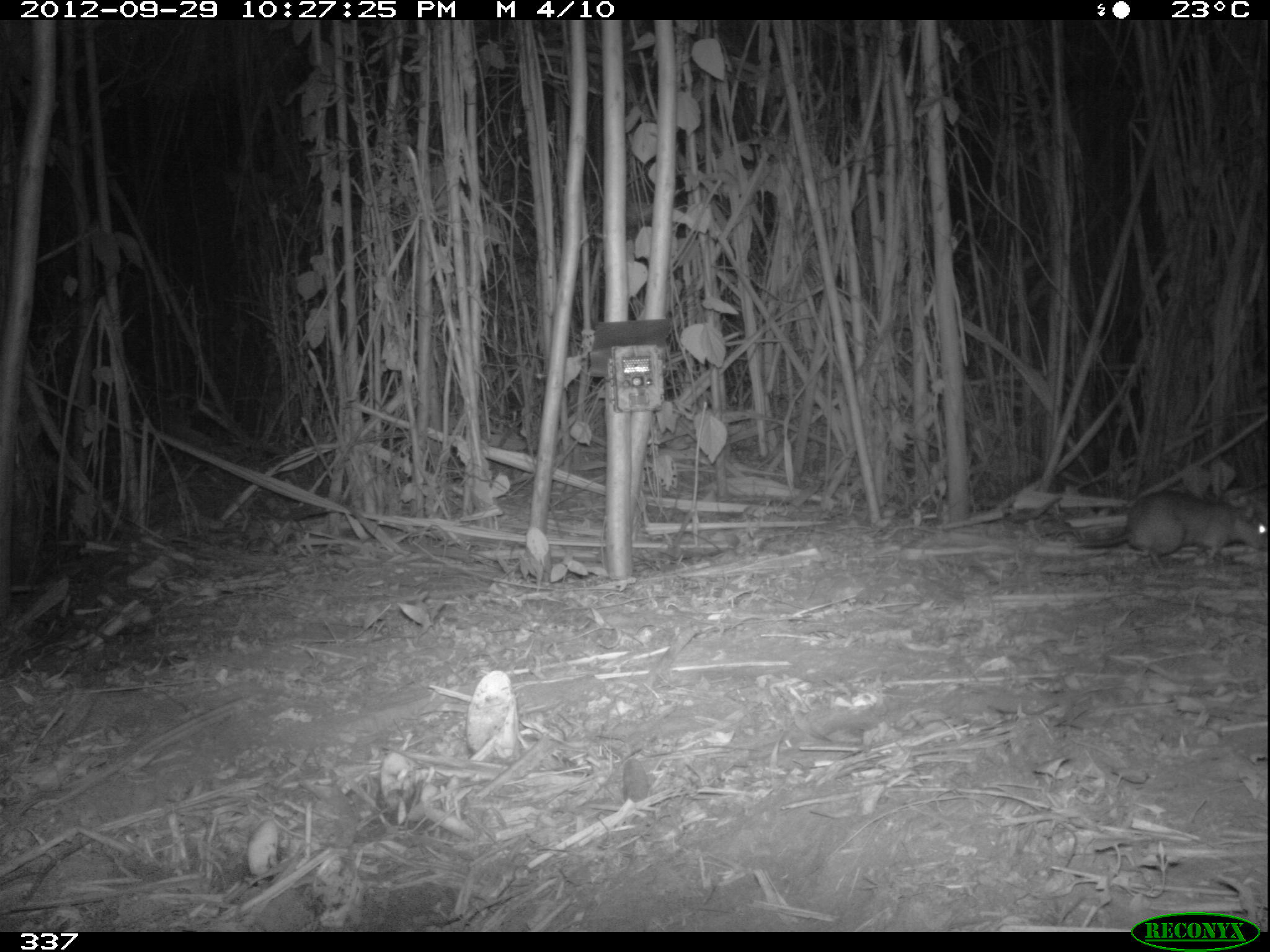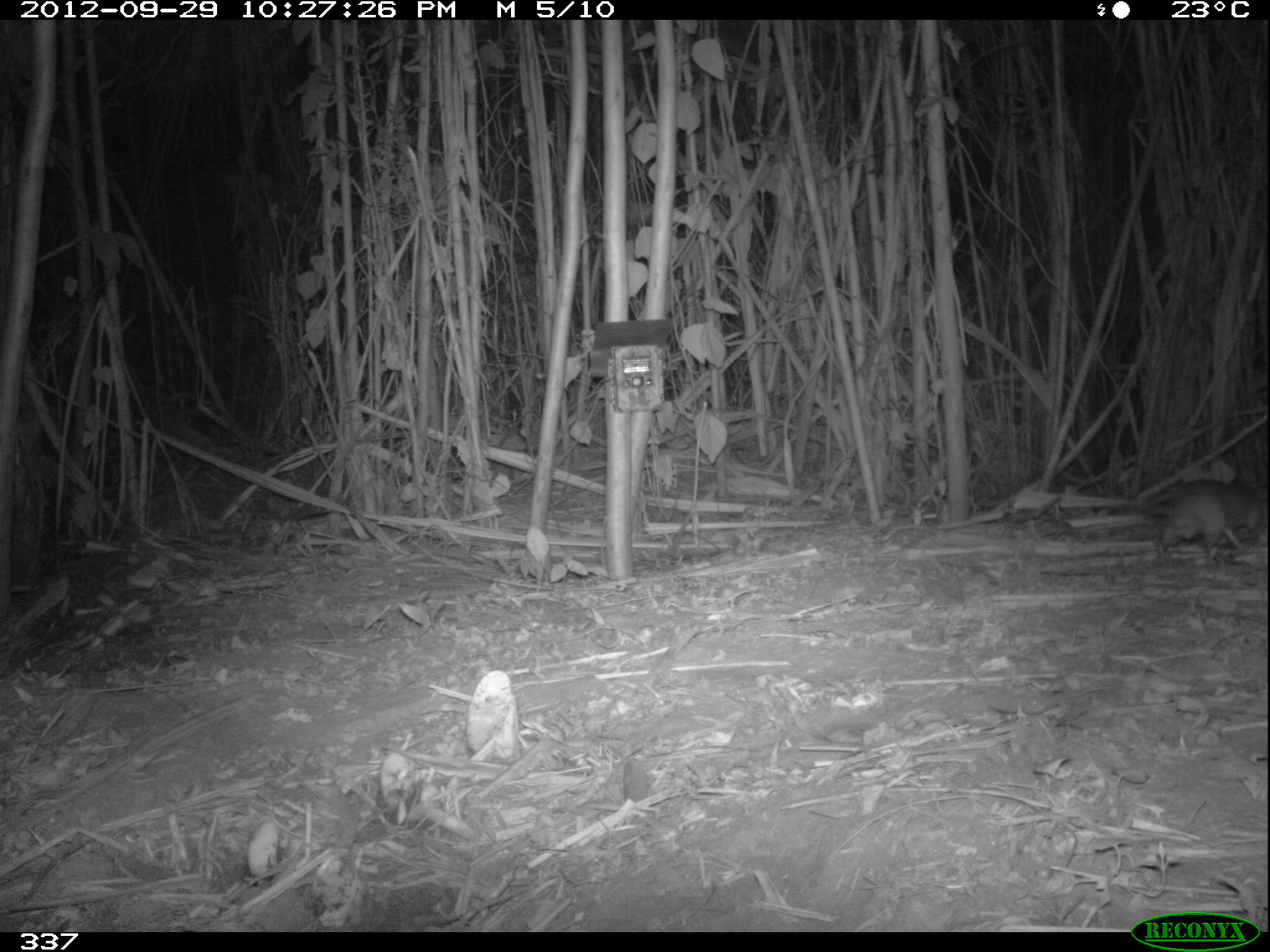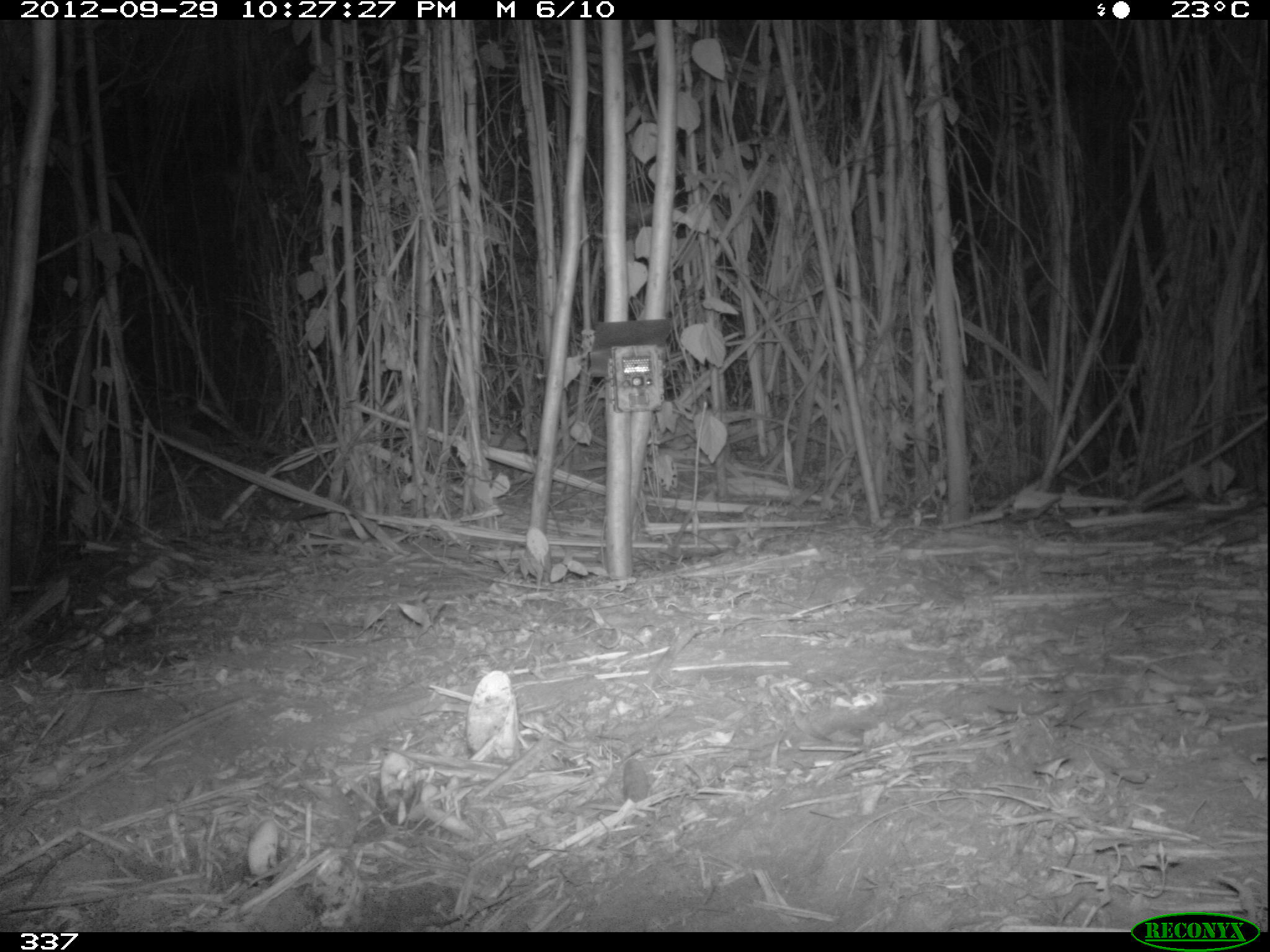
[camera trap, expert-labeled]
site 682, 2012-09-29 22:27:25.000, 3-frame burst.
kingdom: Animalia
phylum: Chordata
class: Mammalia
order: Rodentia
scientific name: Rodentia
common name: rodents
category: unknown rodent